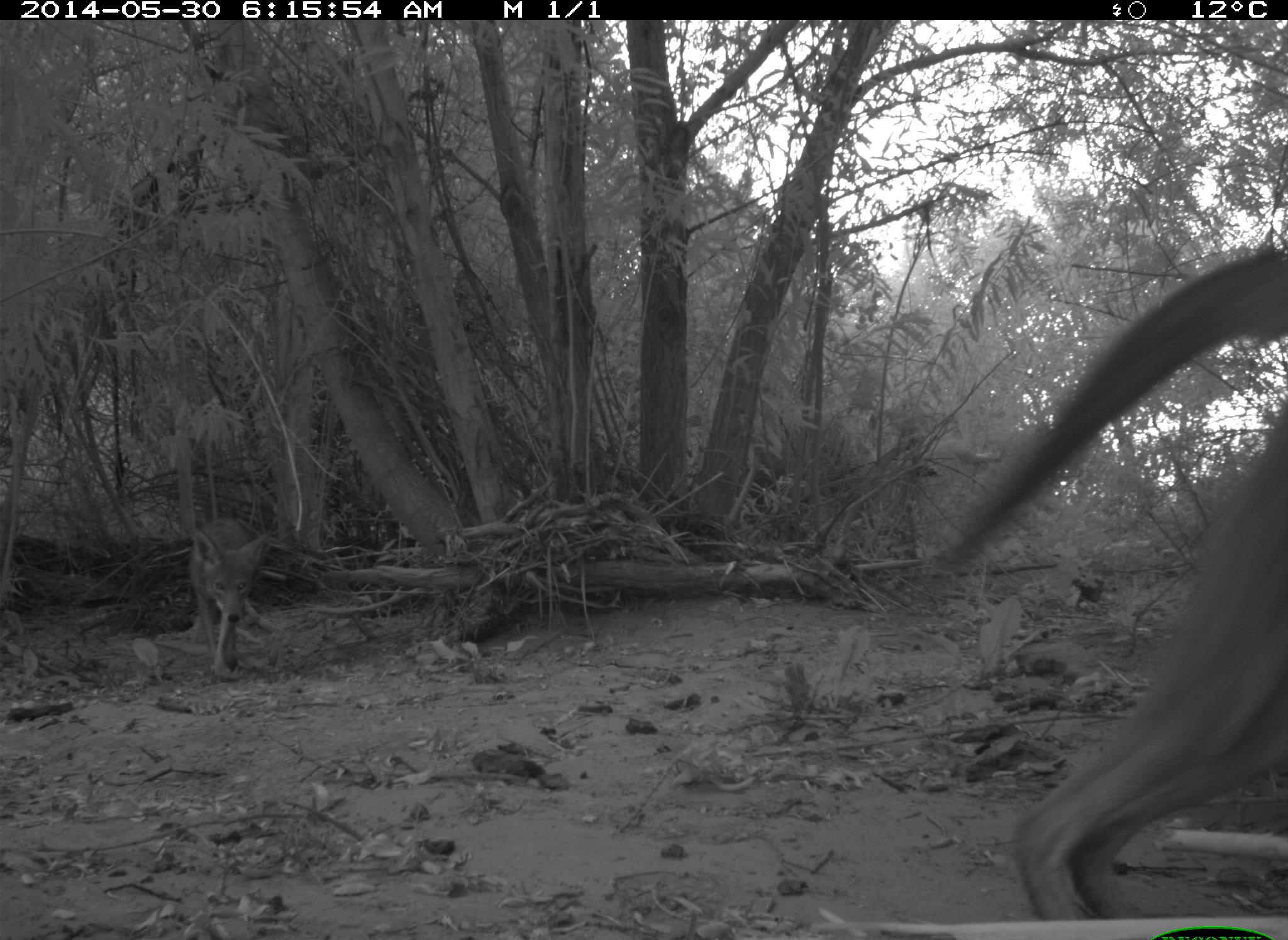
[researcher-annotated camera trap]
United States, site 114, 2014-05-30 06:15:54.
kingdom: Animalia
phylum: Chordata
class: Mammalia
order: Carnivora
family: Canidae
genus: Canis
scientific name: Canis latrans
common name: coyote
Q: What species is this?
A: Coyote (Canis latrans).